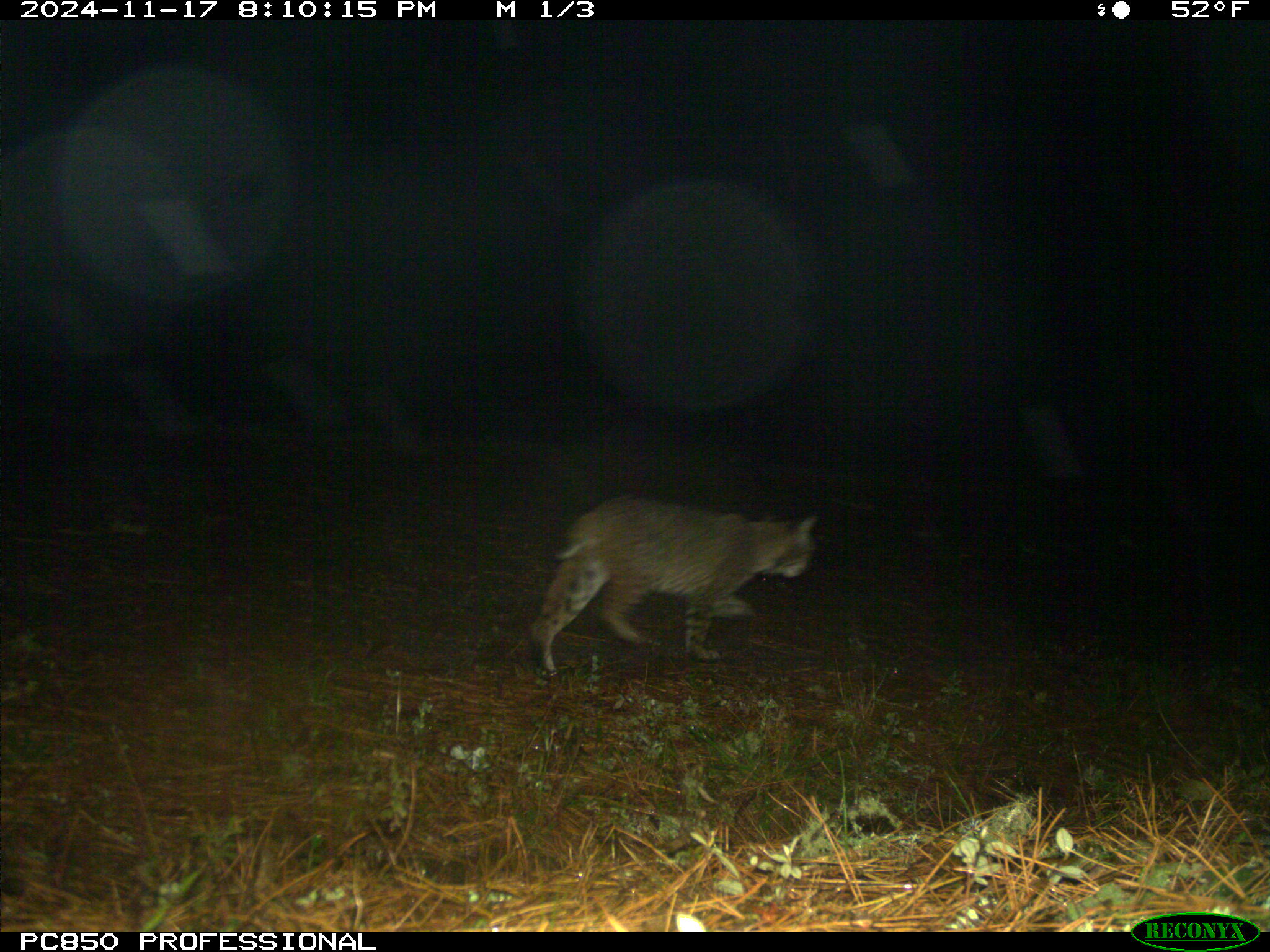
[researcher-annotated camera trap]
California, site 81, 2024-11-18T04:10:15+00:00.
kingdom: Animalia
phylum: Chordata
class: Mammalia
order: Carnivora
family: Felidae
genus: Lynx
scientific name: Lynx rufus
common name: bobcat